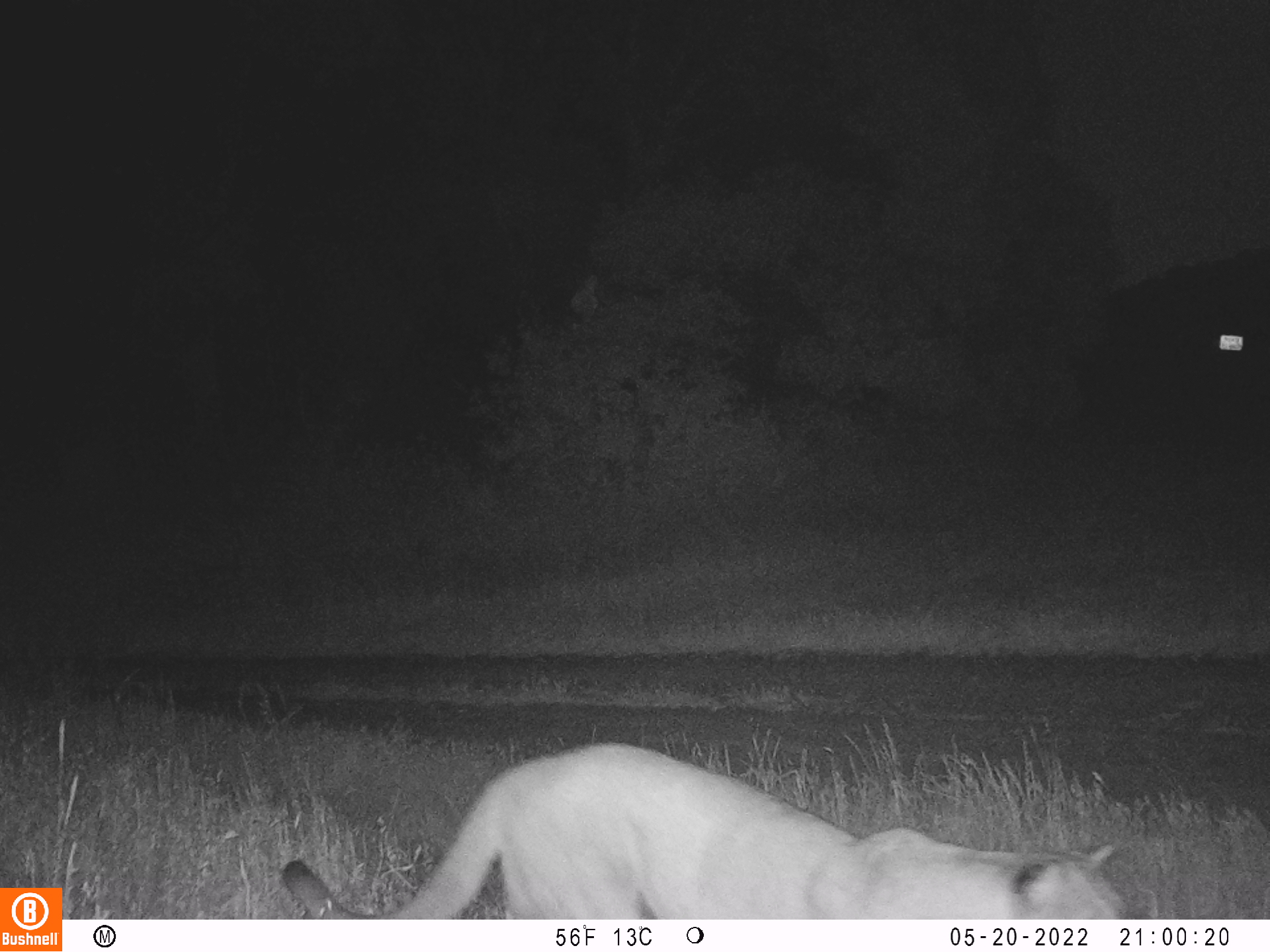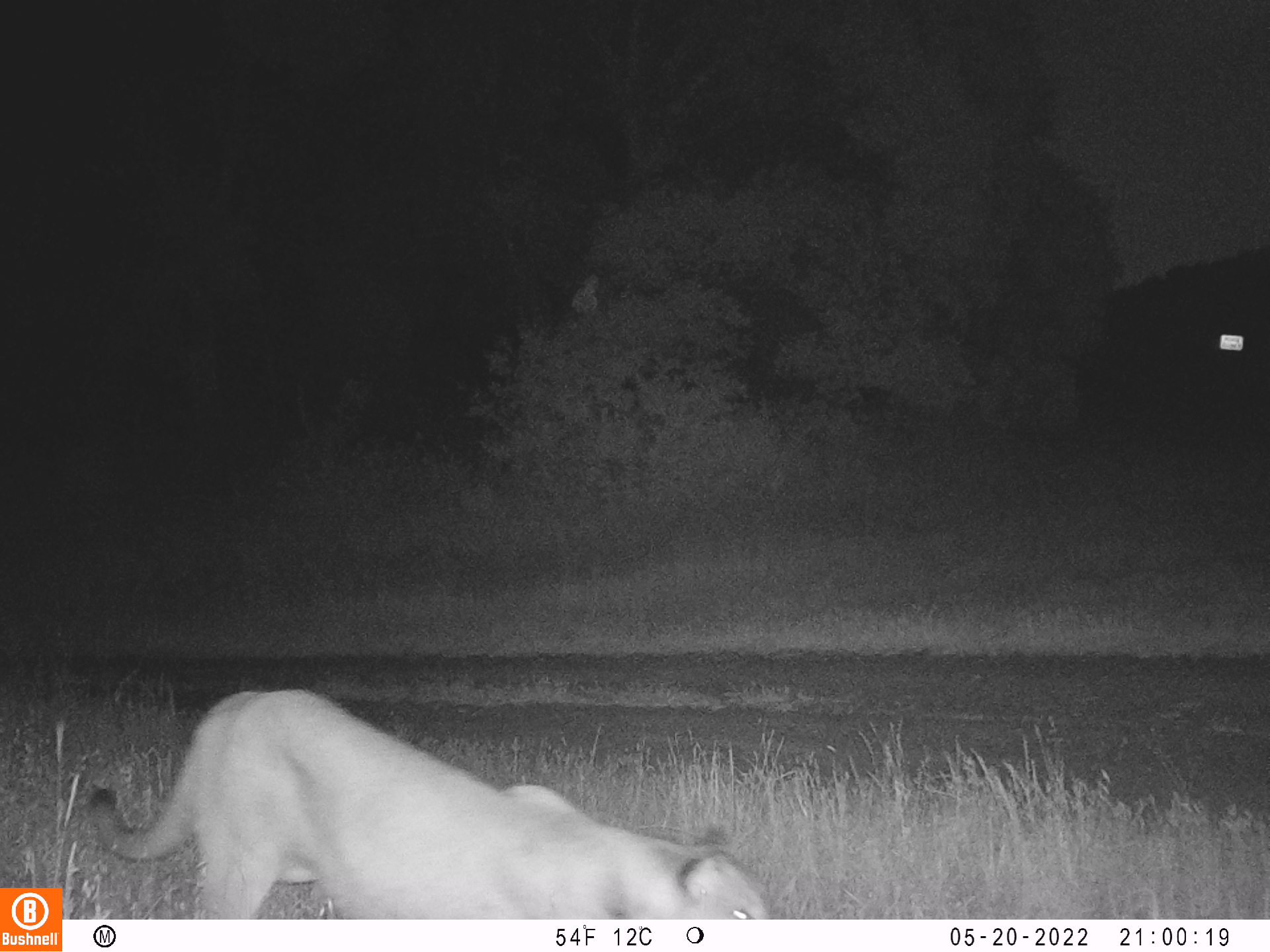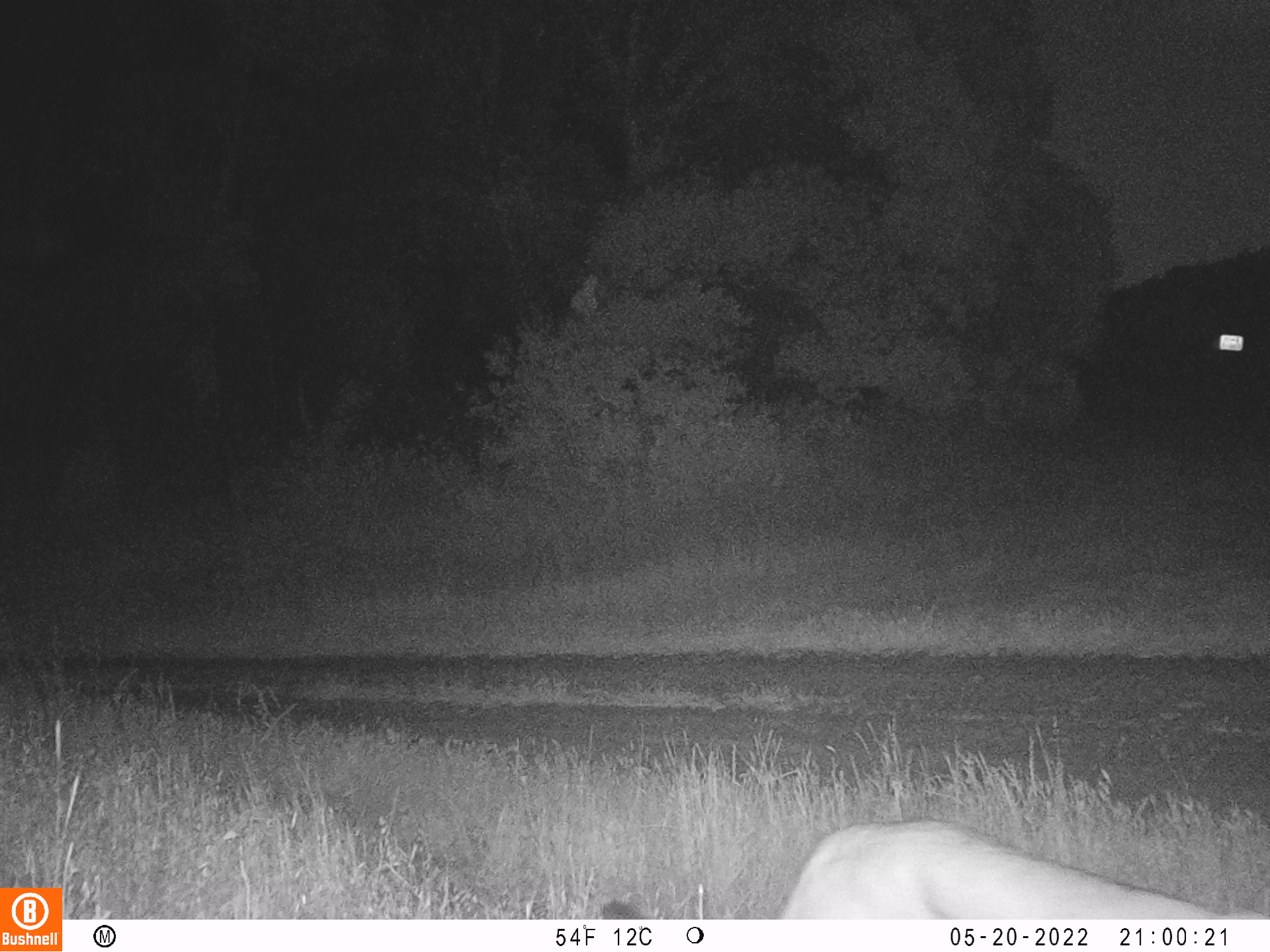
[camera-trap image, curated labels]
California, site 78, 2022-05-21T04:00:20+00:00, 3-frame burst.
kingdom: Animalia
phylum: Chordata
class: Mammalia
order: Carnivora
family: Felidae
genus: Puma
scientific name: Puma concolor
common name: puma